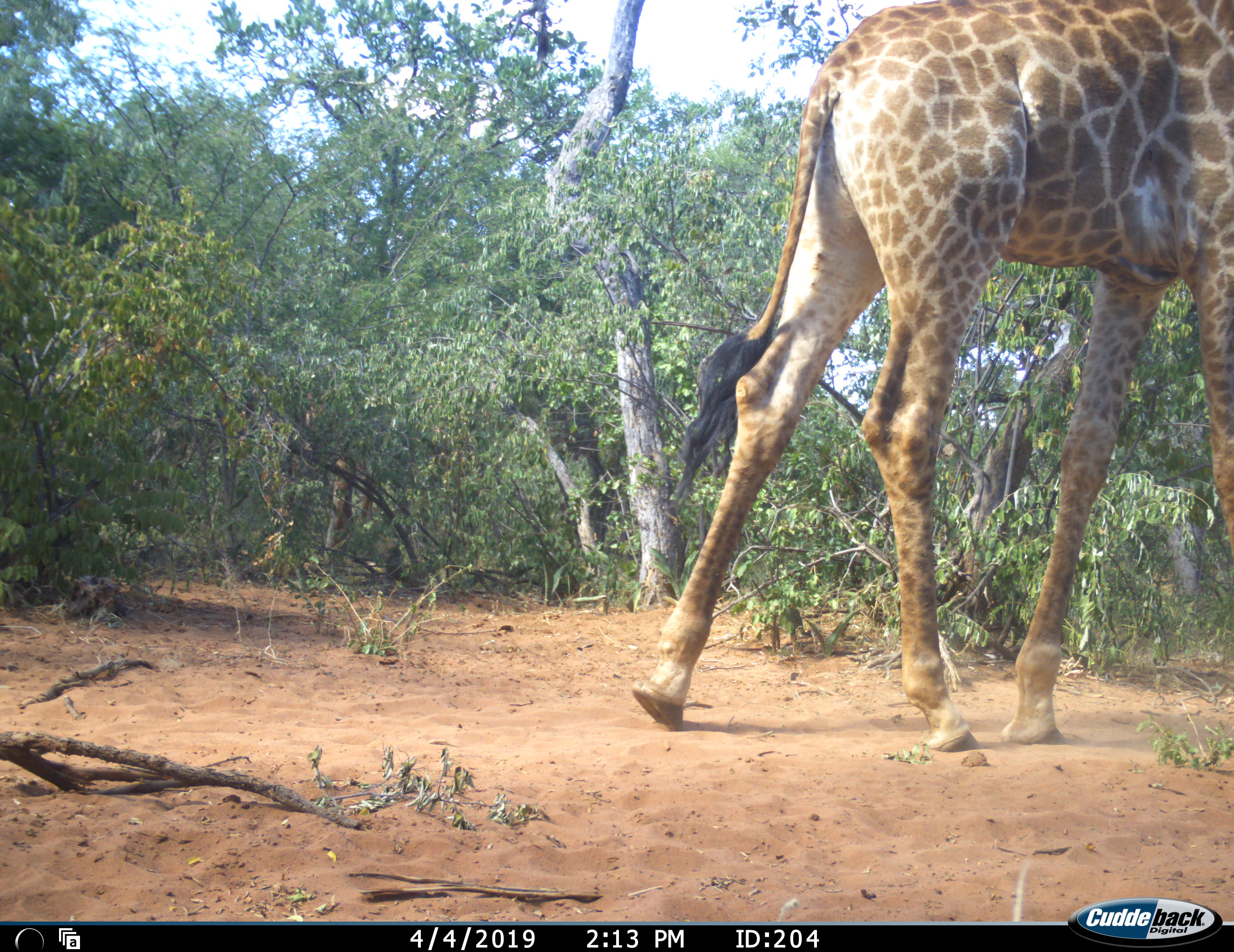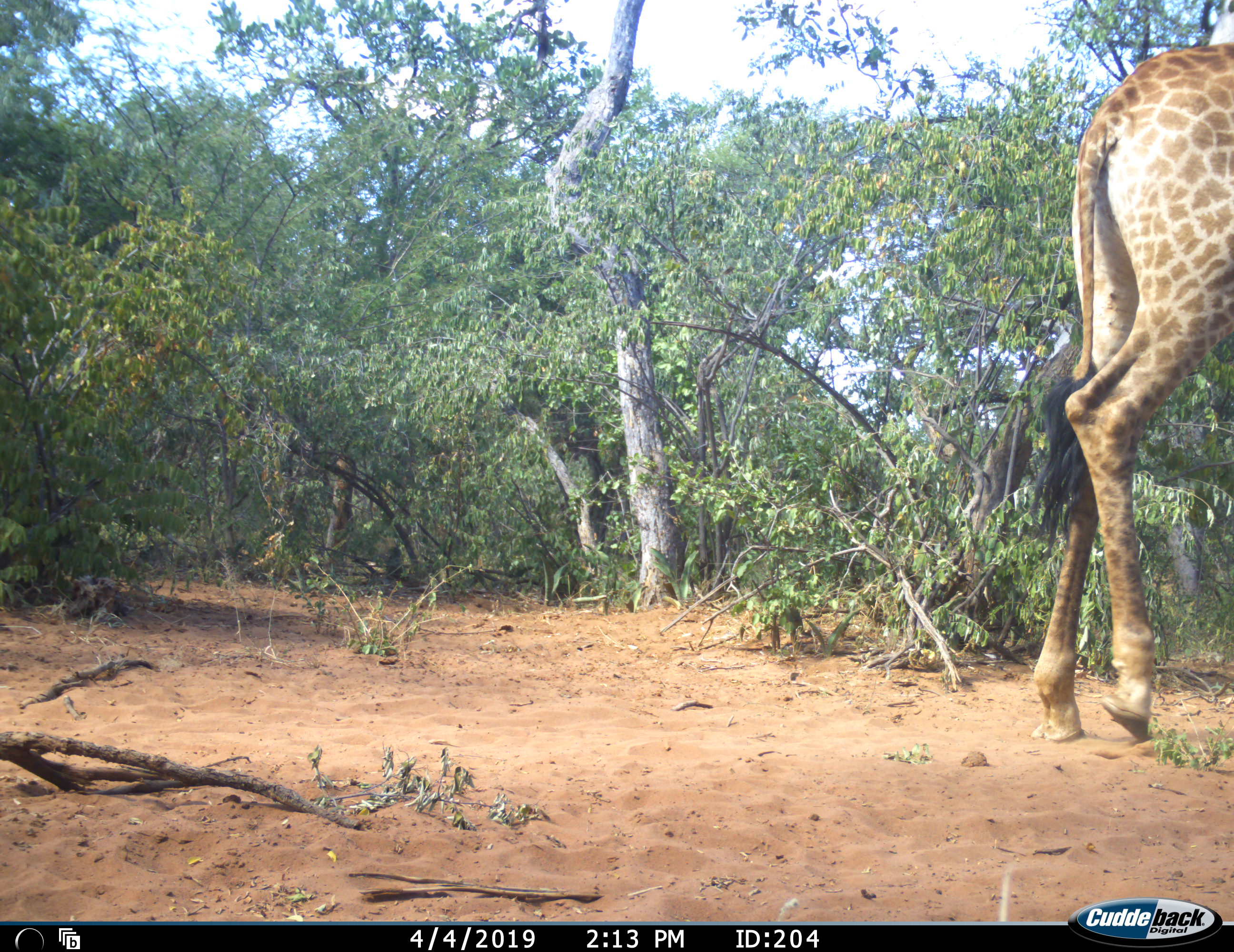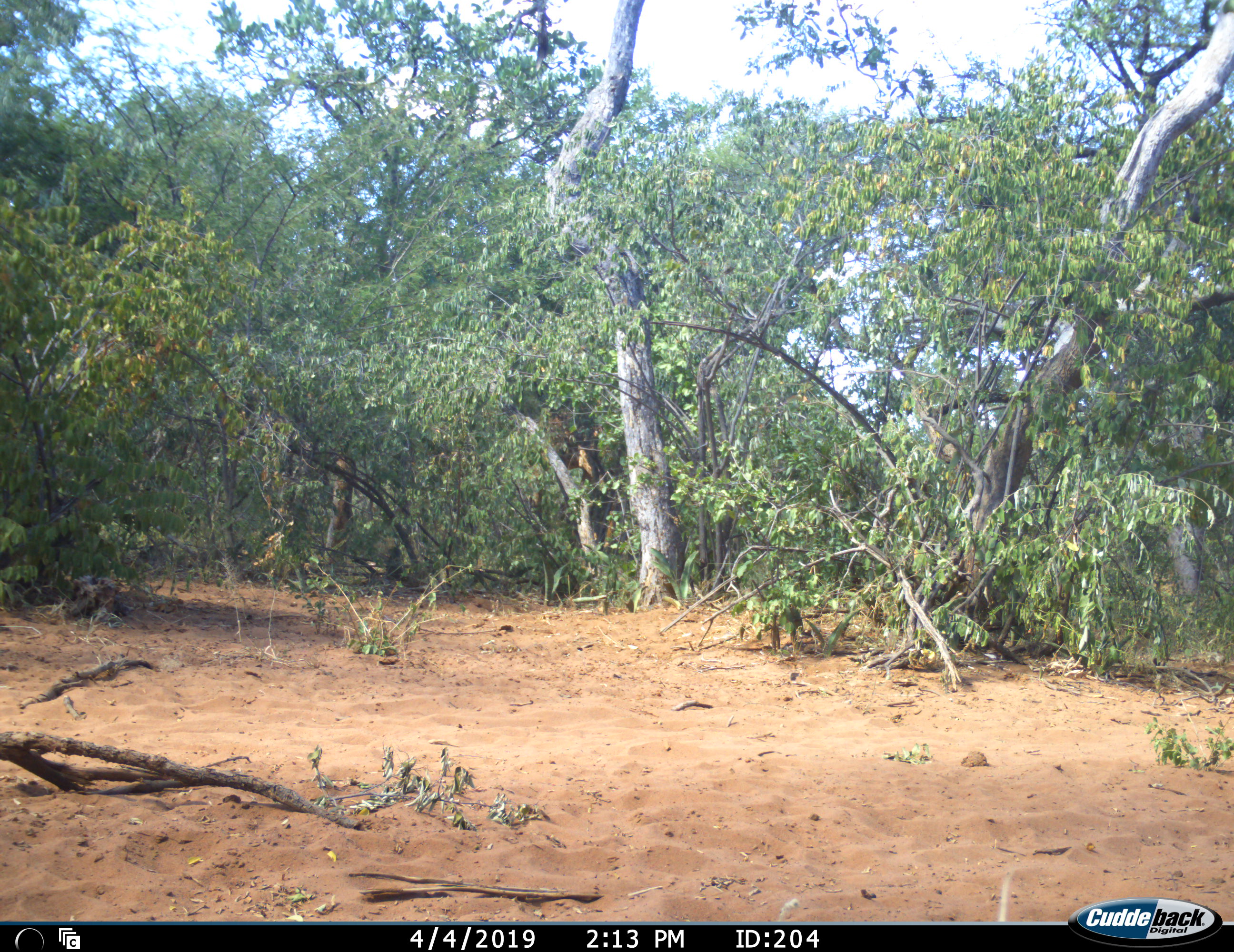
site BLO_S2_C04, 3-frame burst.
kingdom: Animalia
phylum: Chordata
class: Mammalia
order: Artiodactyla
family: Giraffidae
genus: Giraffa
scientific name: Giraffa camelopardalis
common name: giraffe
Giraffe (Giraffa camelopardalis), count 1. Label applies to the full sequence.